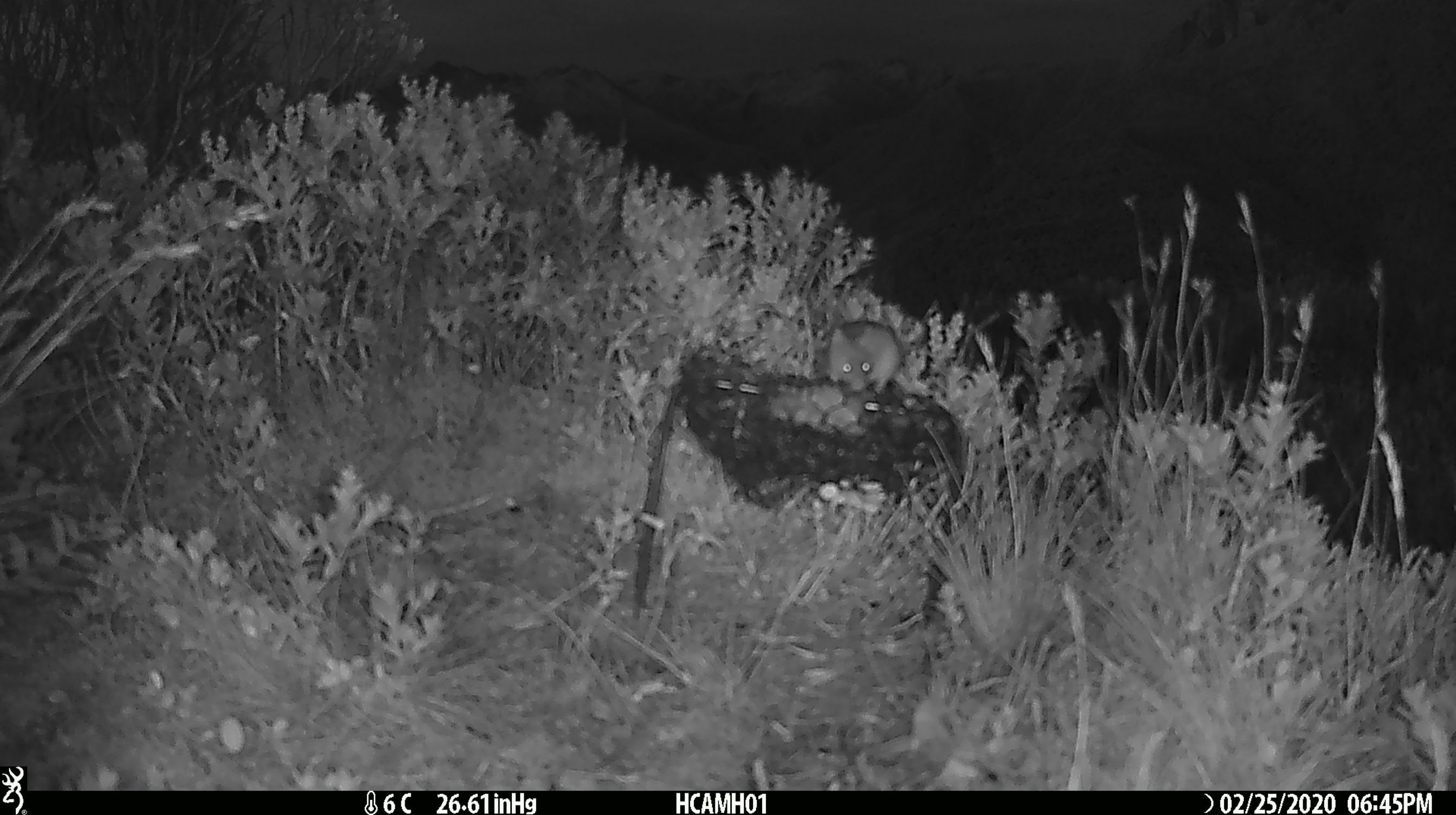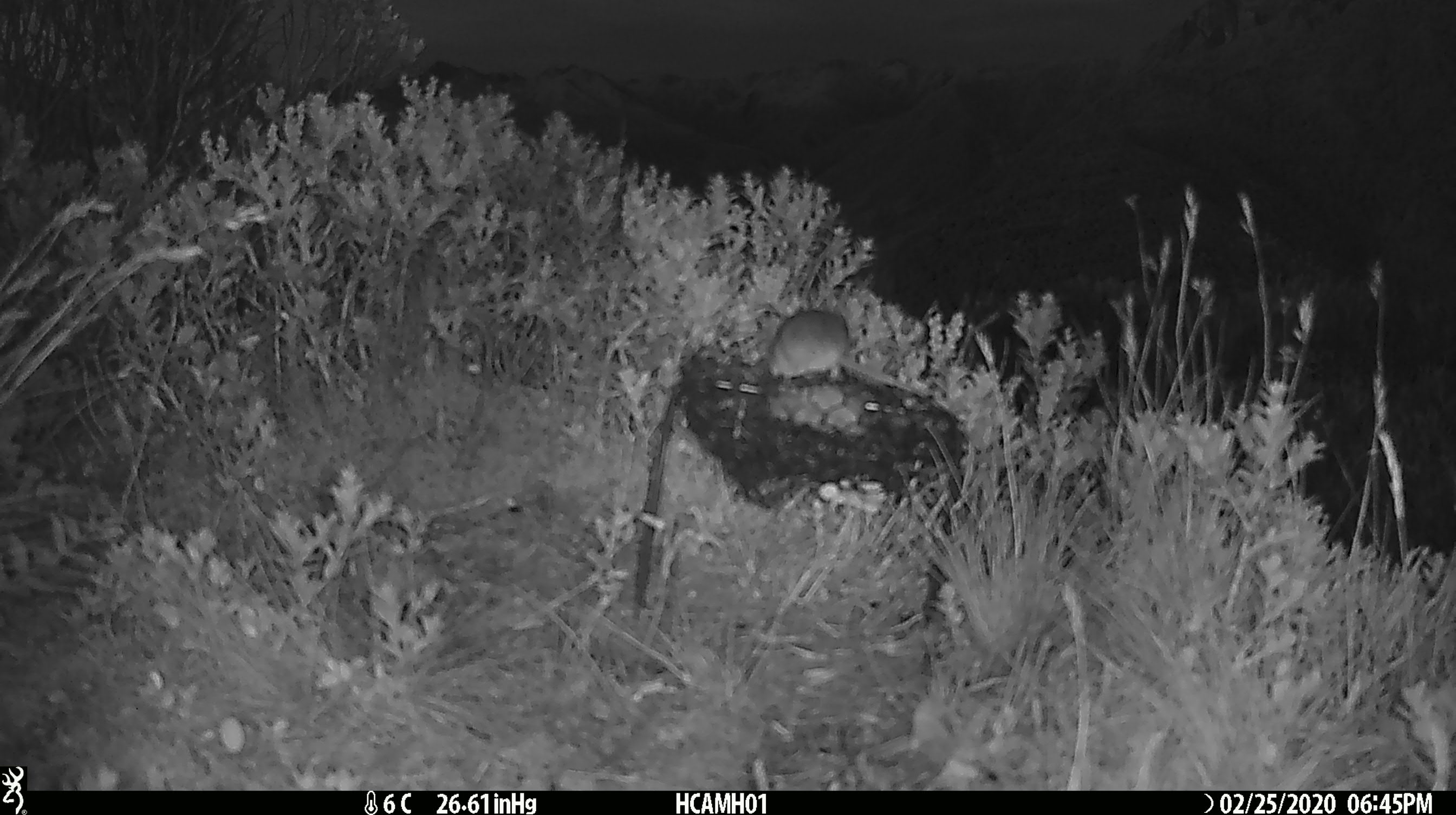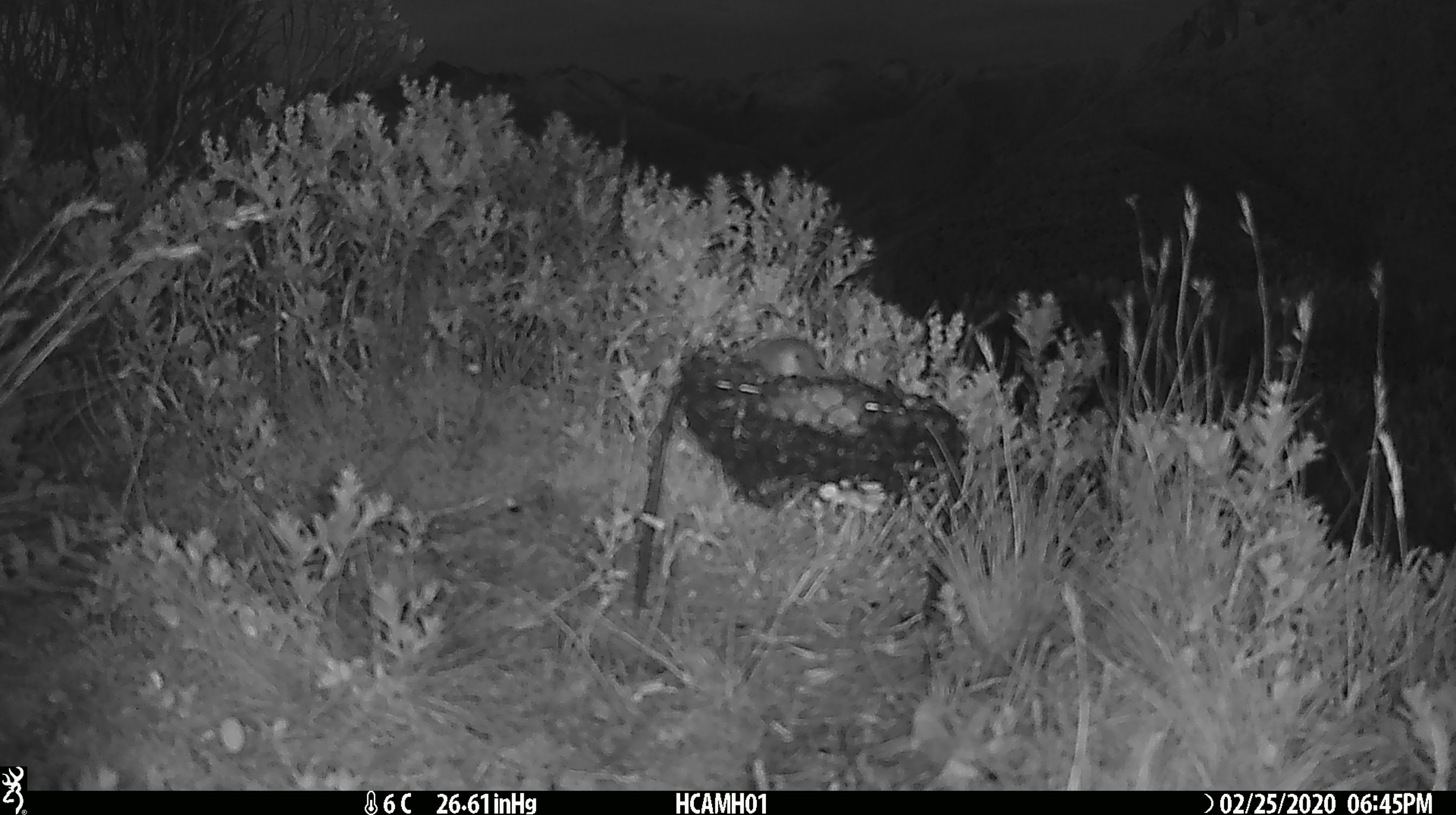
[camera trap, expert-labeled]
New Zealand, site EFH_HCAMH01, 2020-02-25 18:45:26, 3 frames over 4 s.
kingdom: Animalia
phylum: Chordata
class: Mammalia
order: Rodentia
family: Muridae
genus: Mus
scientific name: Mus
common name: mouse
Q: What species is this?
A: Mouse (Mus).